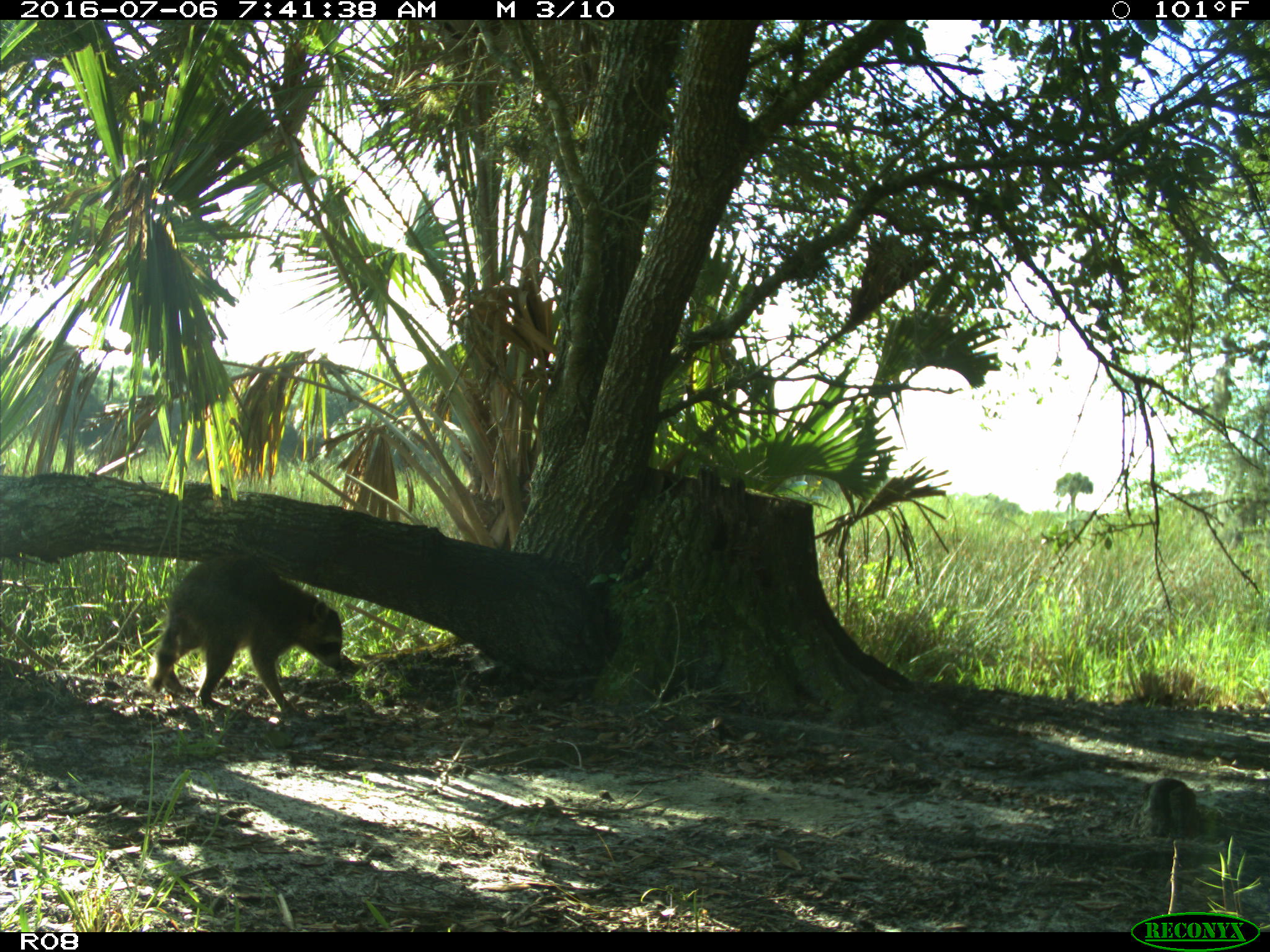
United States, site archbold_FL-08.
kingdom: Animalia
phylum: Chordata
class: Mammalia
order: Carnivora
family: Procyonidae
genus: Procyon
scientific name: Procyon lotor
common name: common raccoon